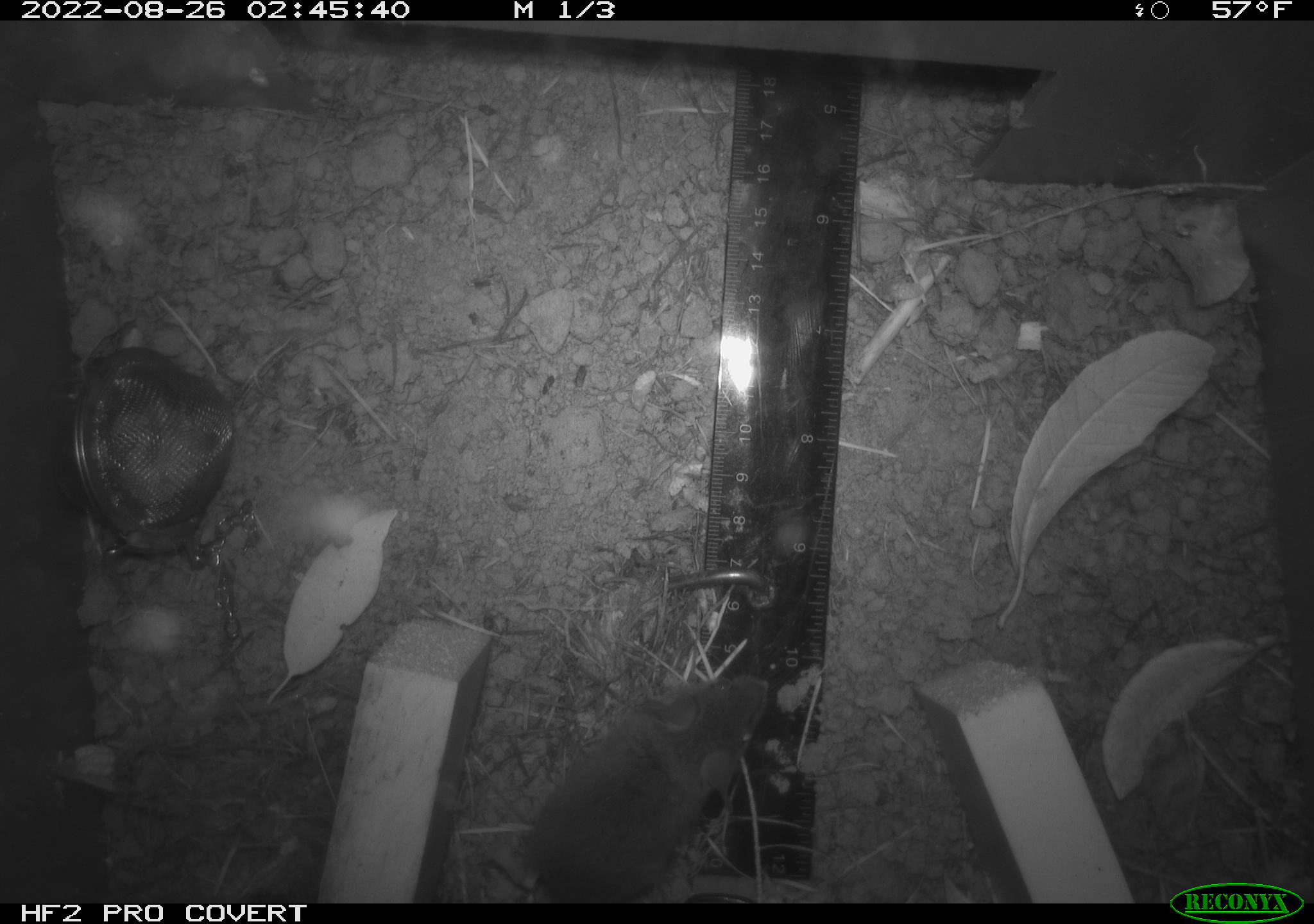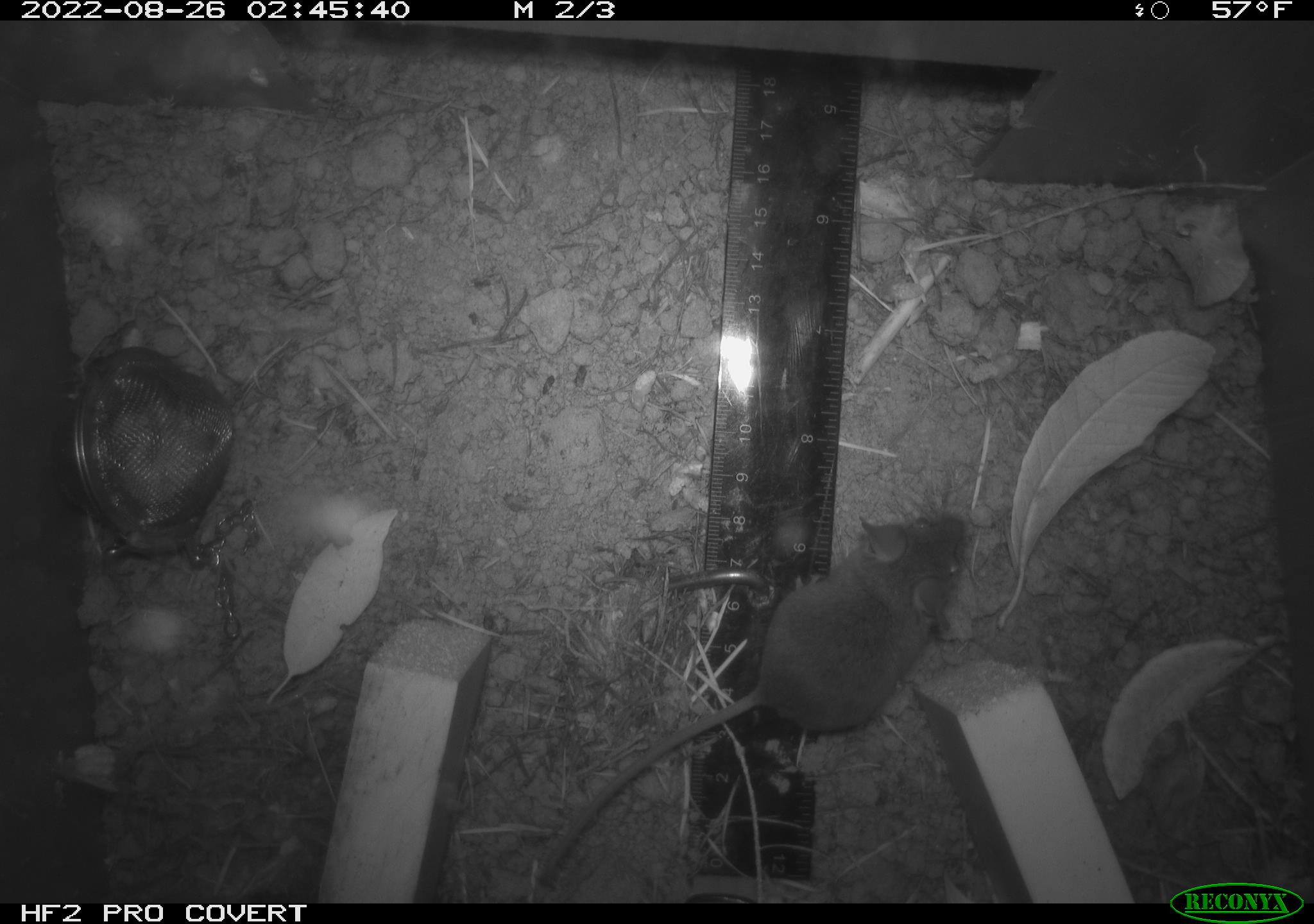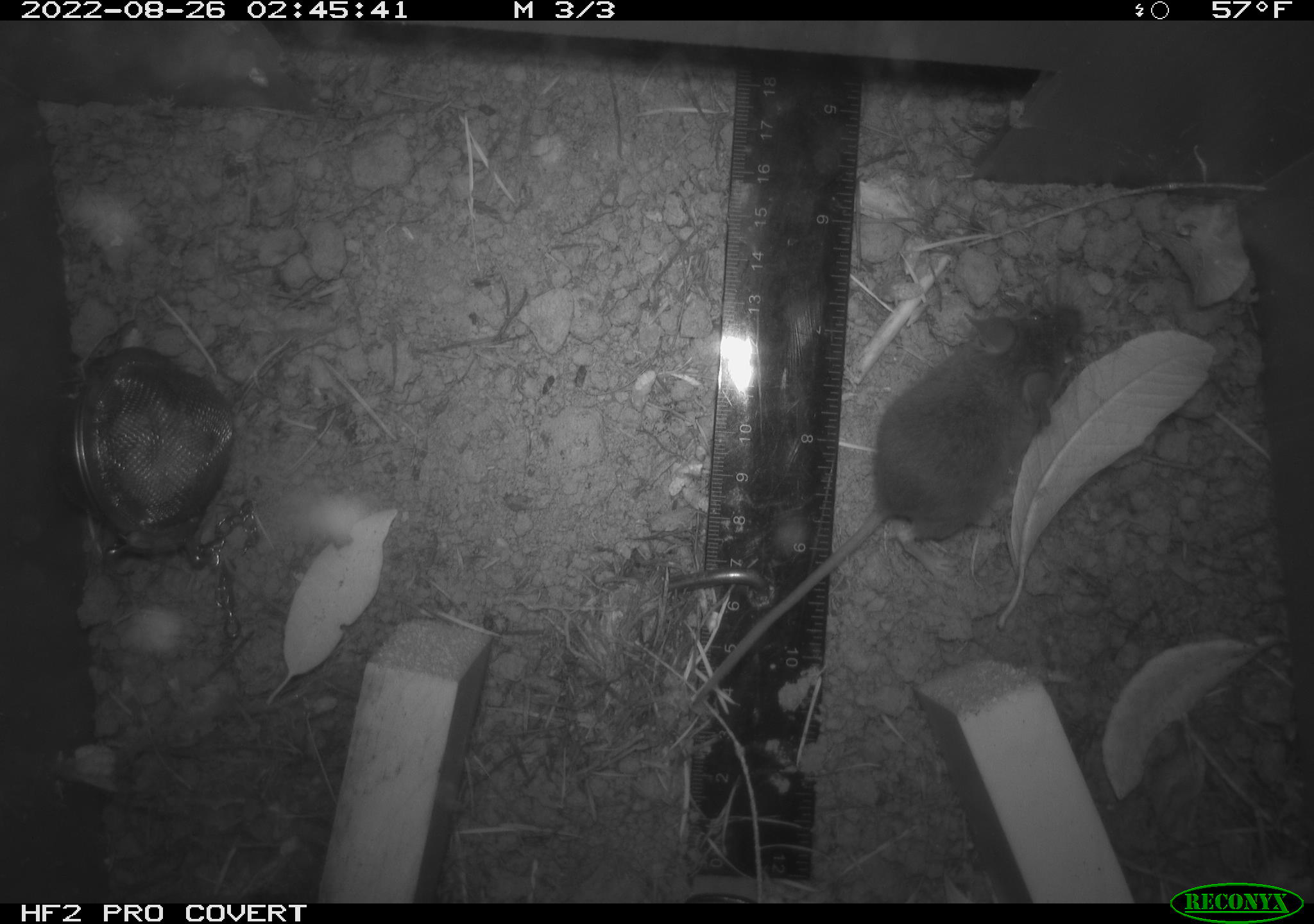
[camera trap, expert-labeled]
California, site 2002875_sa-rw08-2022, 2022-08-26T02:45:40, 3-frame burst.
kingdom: Animalia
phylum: Chordata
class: Mammalia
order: Rodentia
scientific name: Rodentia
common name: mouse species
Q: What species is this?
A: Mouse species (Rodentia).